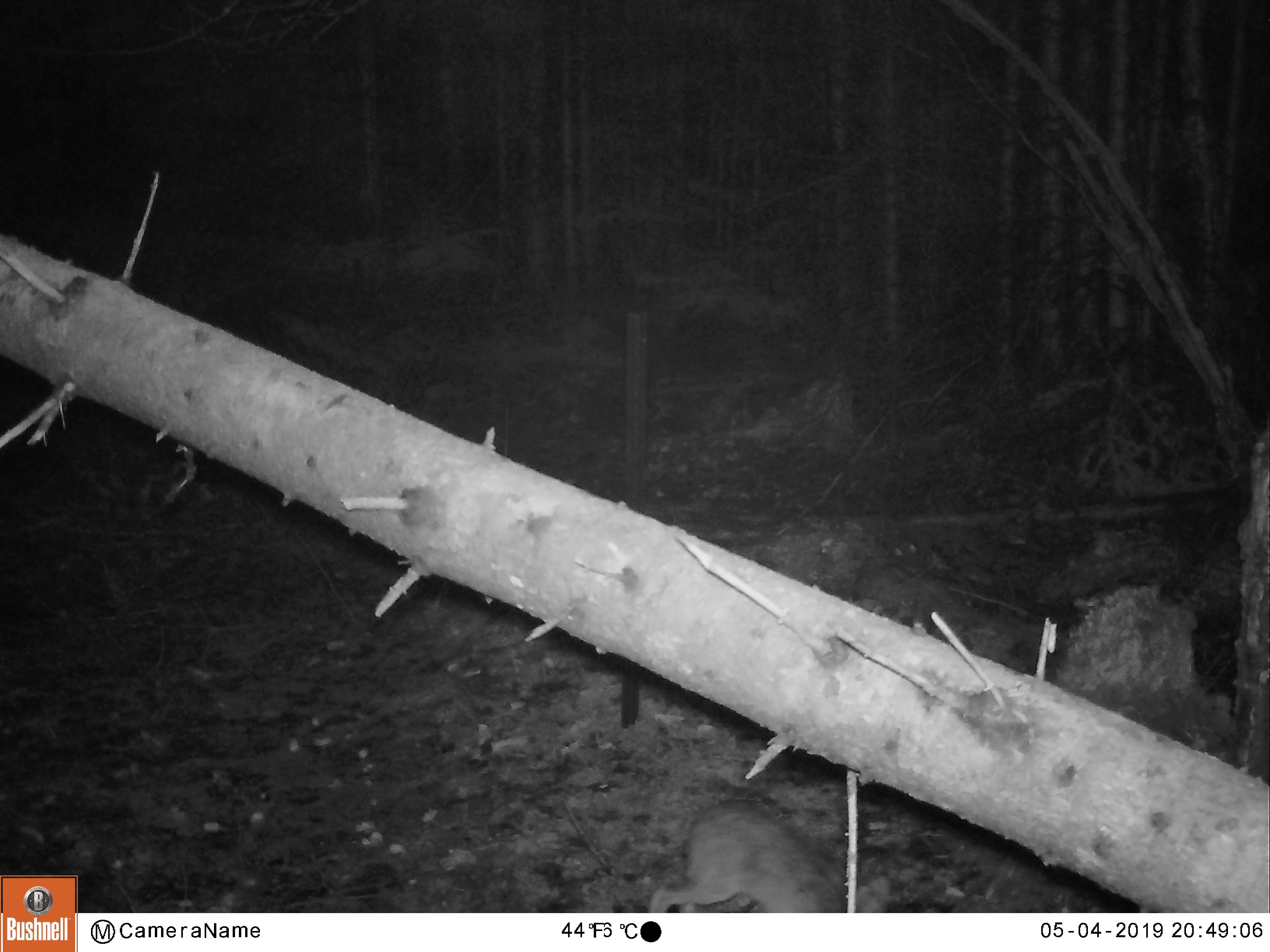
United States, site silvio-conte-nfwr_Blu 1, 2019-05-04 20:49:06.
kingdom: Animalia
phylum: Chordata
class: Mammalia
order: Lagomorpha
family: Leporidae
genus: Lepus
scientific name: Lepus americanus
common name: snowshoe hare